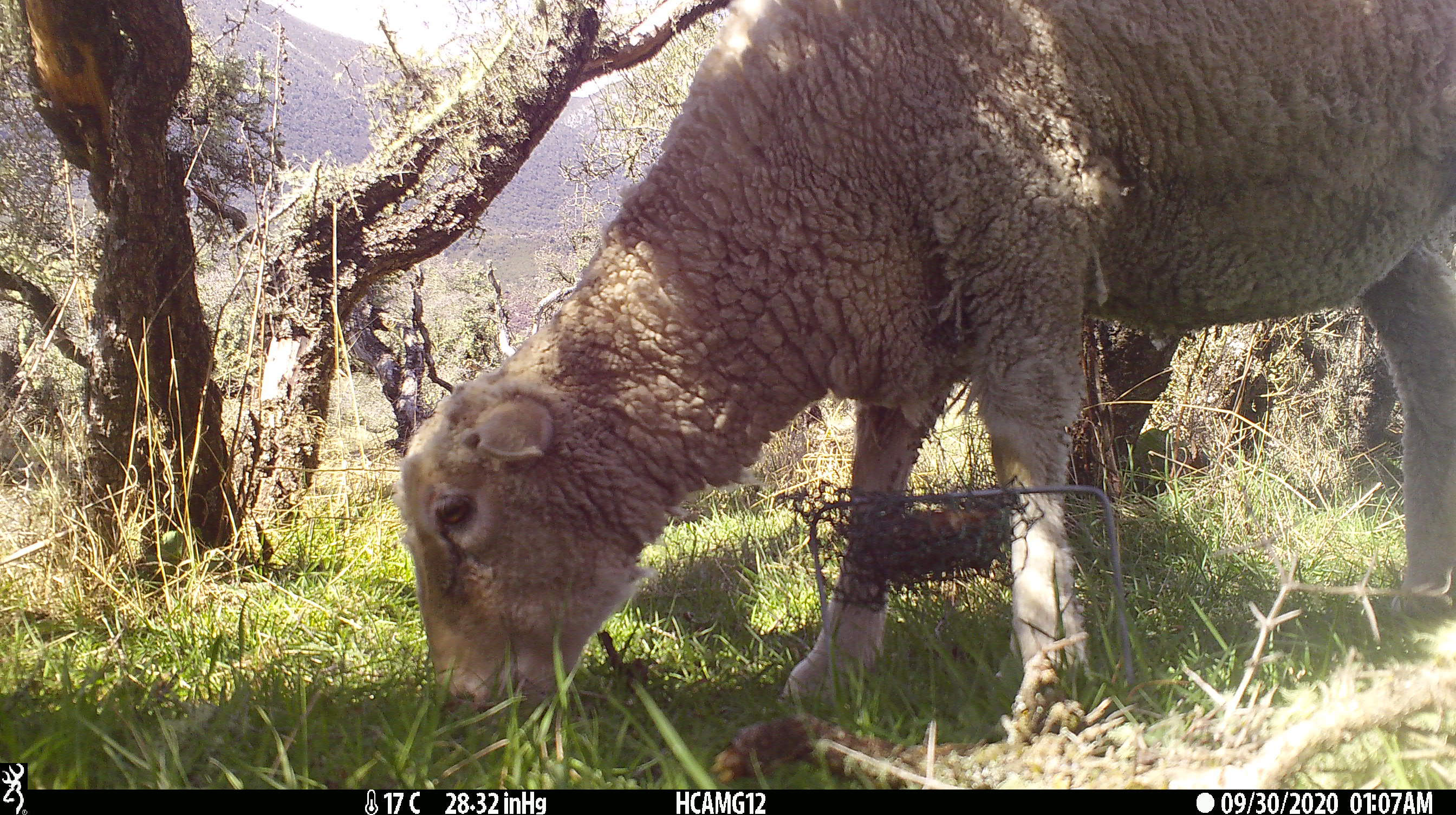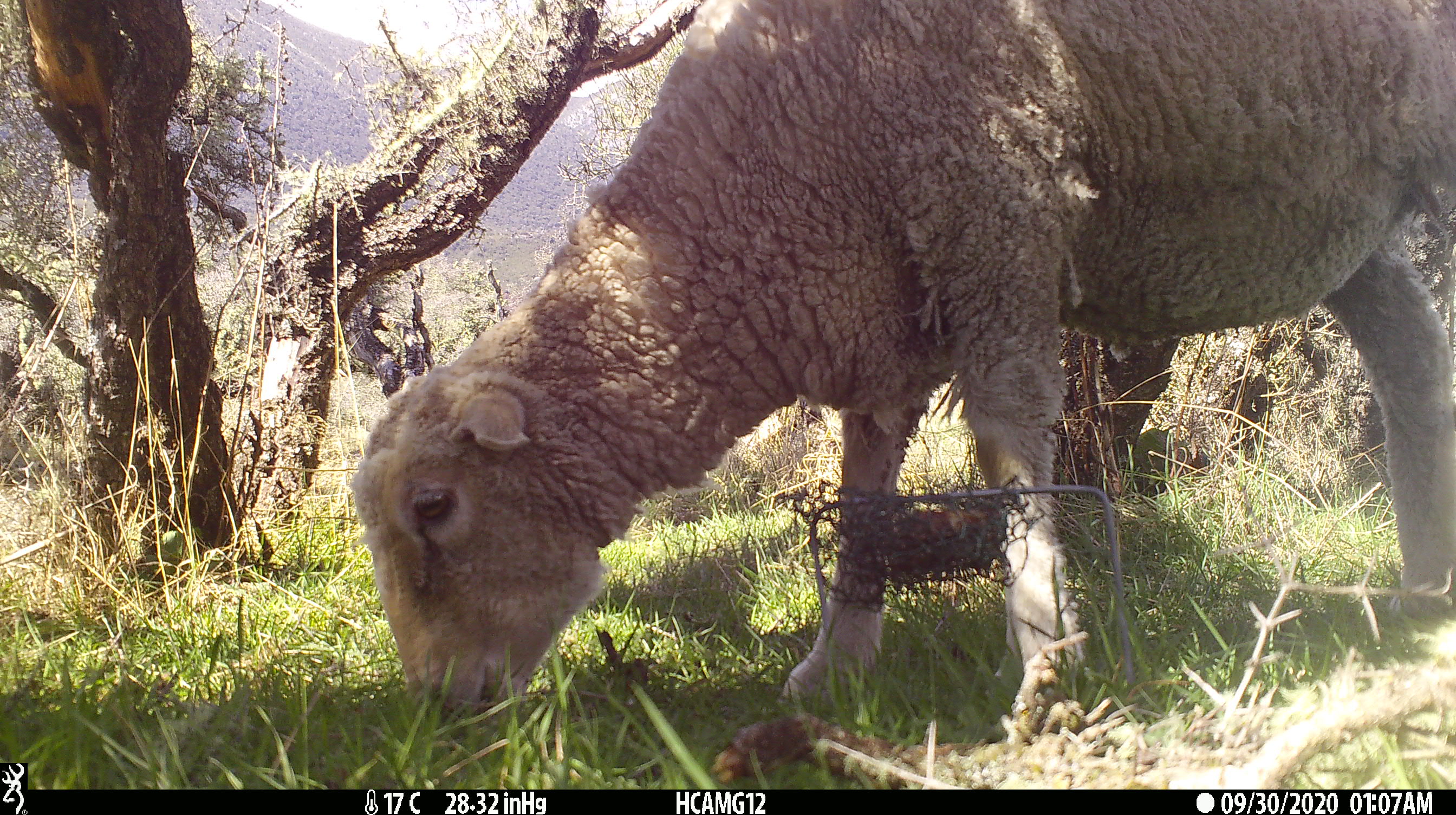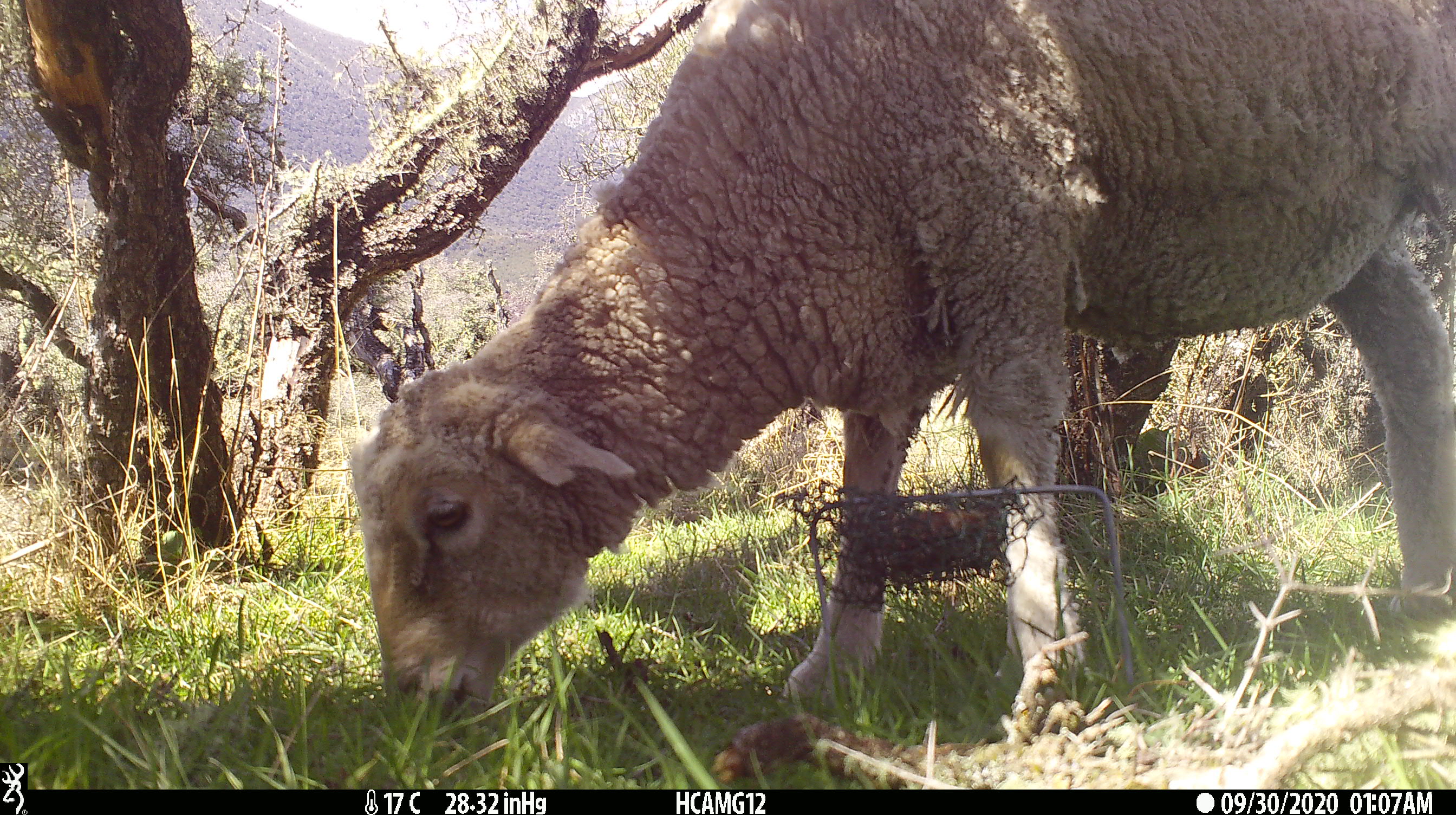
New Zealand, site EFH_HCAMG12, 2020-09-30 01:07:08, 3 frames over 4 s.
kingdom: Animalia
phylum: Chordata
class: Mammalia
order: Artiodactyla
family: Bovidae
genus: Ovis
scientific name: Ovis aries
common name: domestic sheep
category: sheep